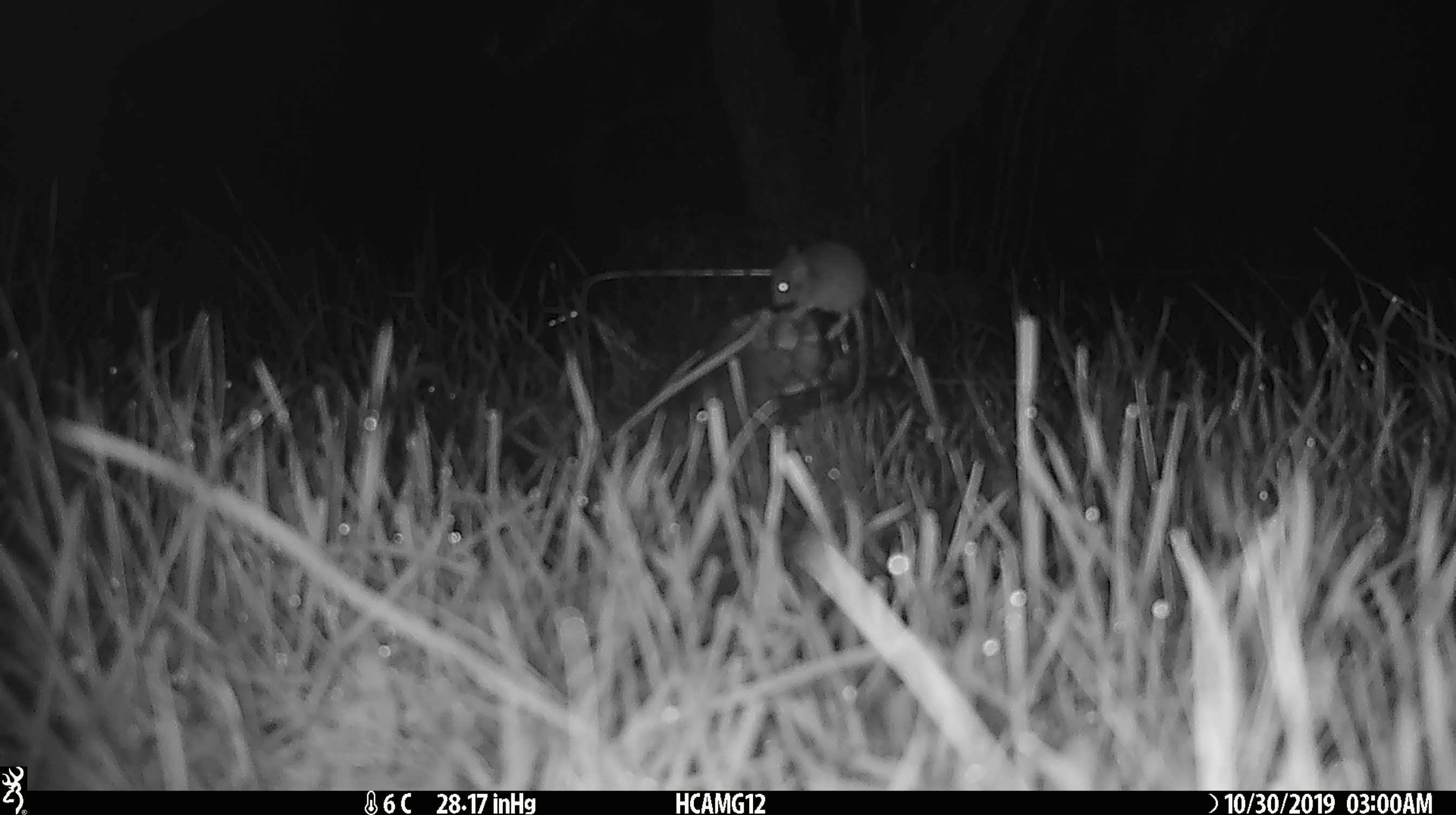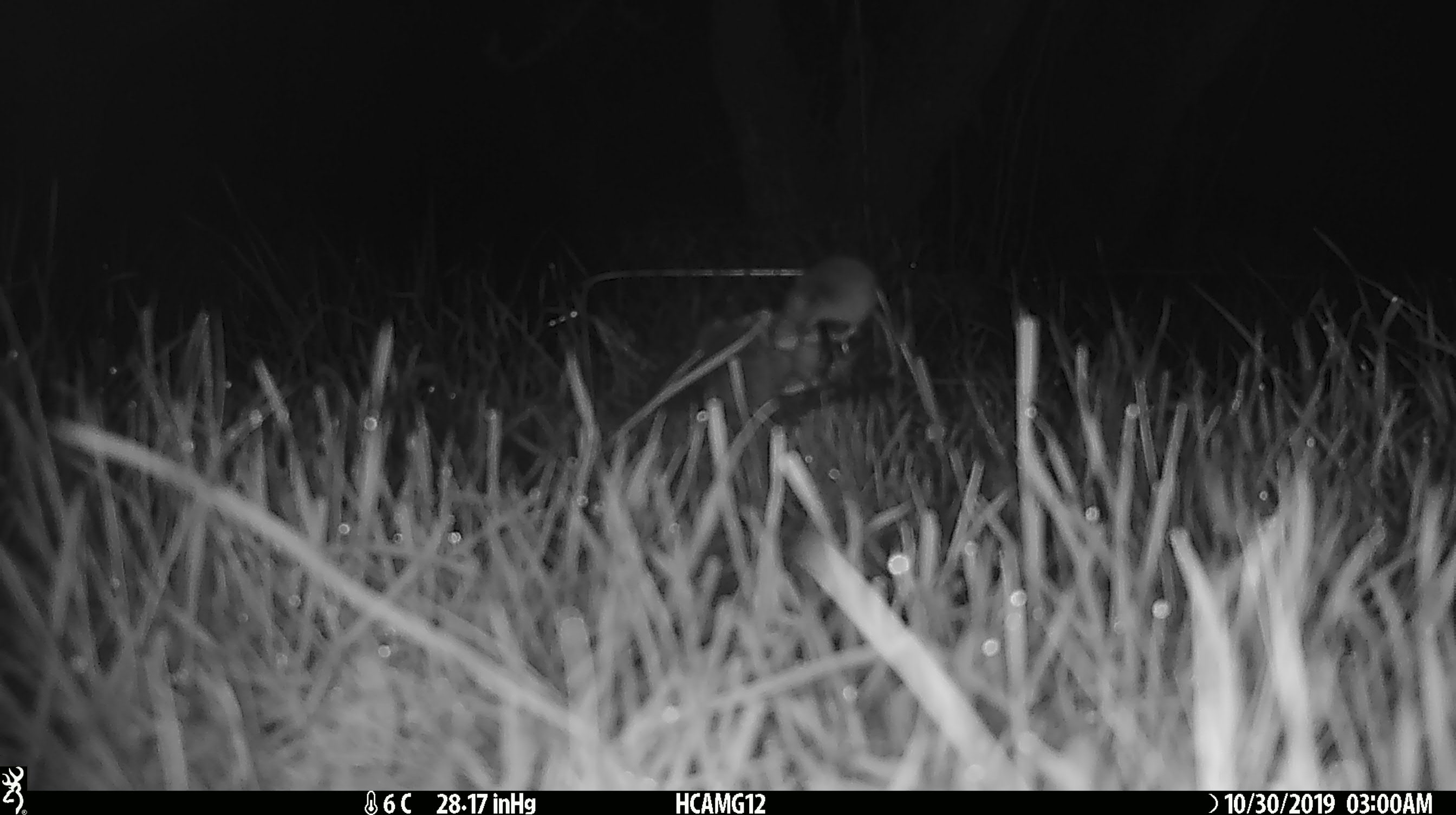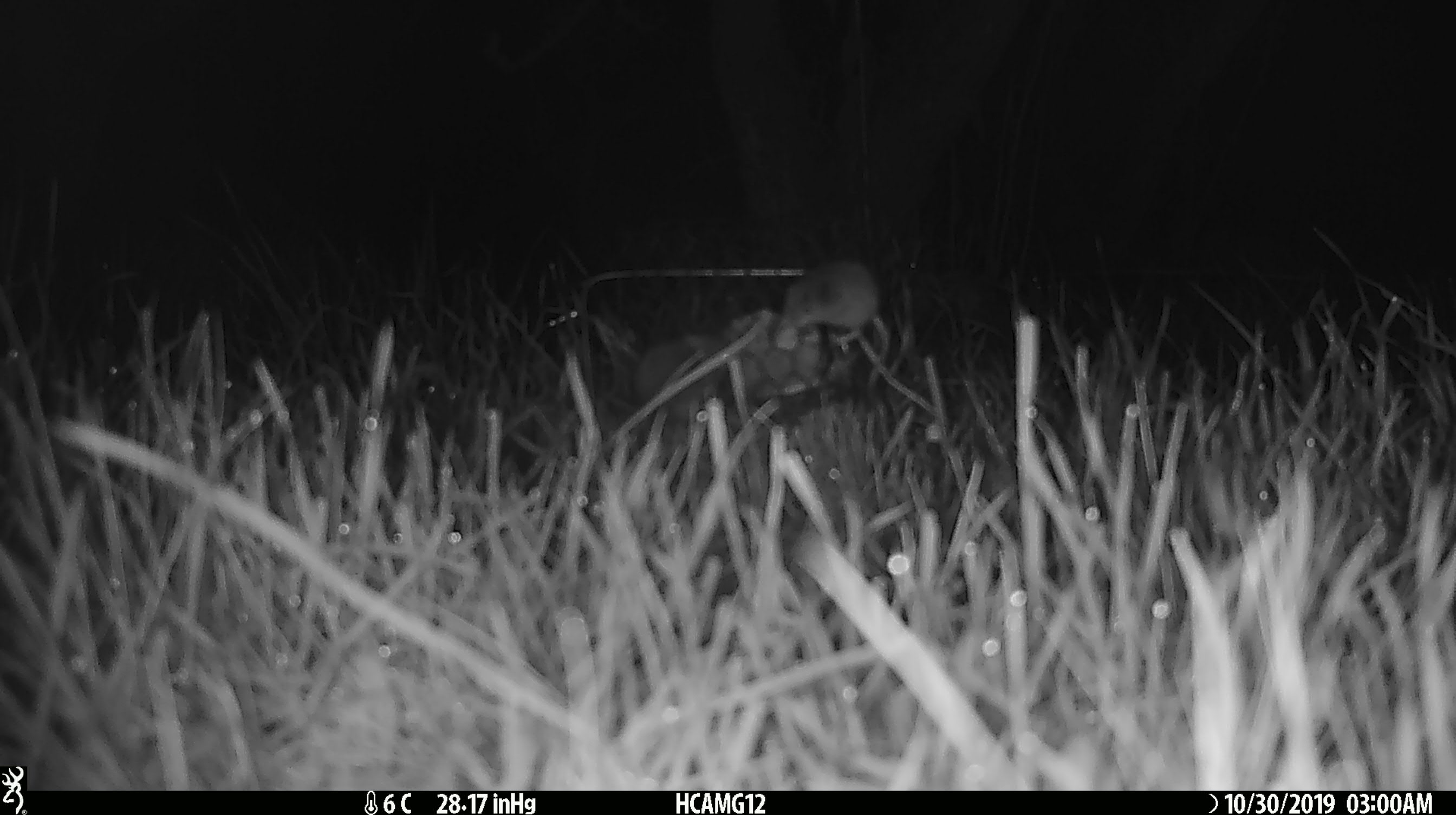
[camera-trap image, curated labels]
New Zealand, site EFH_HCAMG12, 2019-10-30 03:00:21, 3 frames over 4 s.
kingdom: Animalia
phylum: Chordata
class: Mammalia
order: Rodentia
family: Muridae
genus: Mus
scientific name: Mus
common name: mouse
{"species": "mouse (Mus)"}